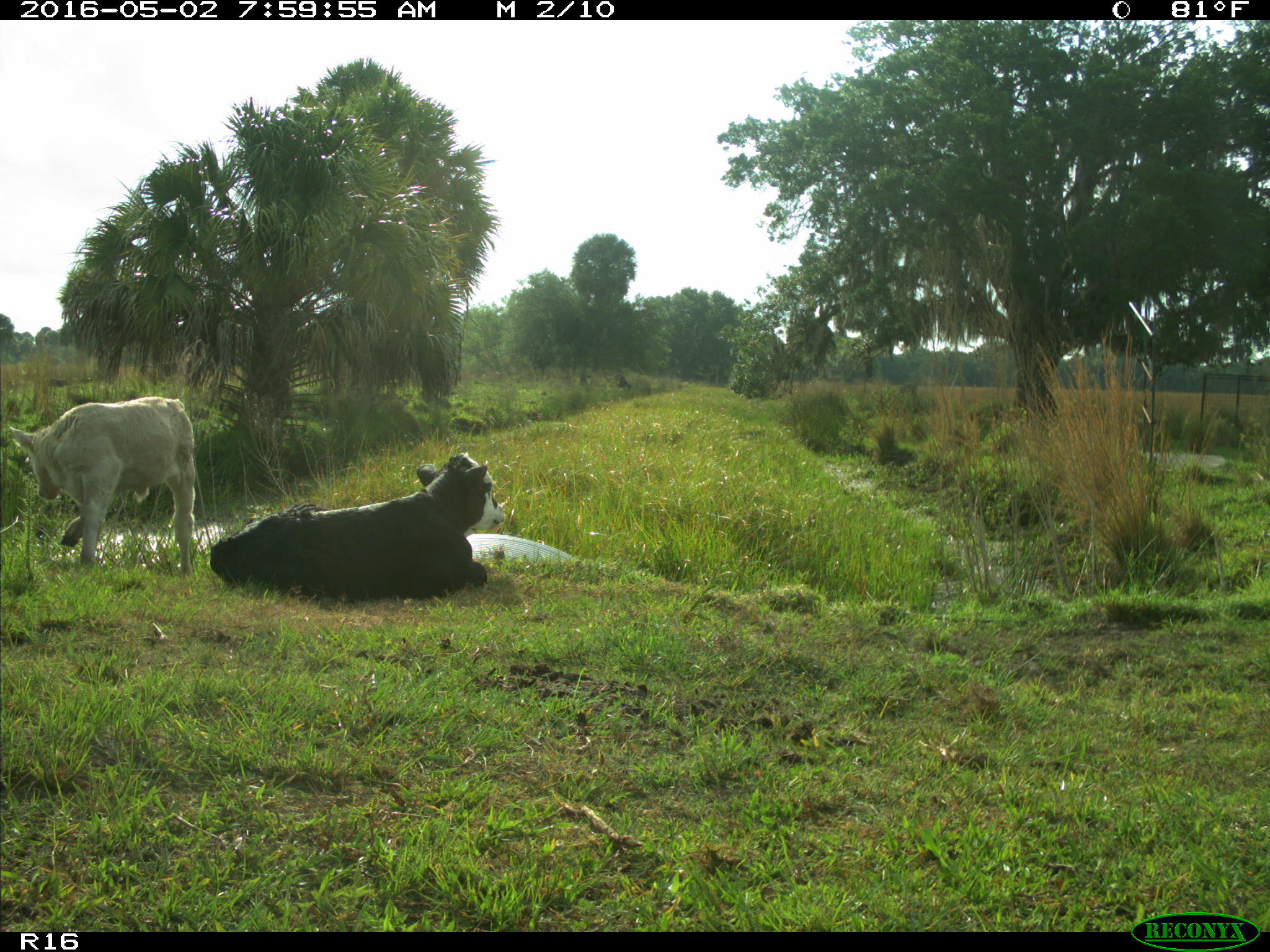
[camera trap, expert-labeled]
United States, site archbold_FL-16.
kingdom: Animalia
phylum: Chordata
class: Mammalia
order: Artiodactyla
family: Bovidae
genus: Bos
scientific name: Bos taurus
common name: domestic cow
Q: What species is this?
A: Bos taurus (domestic cow).